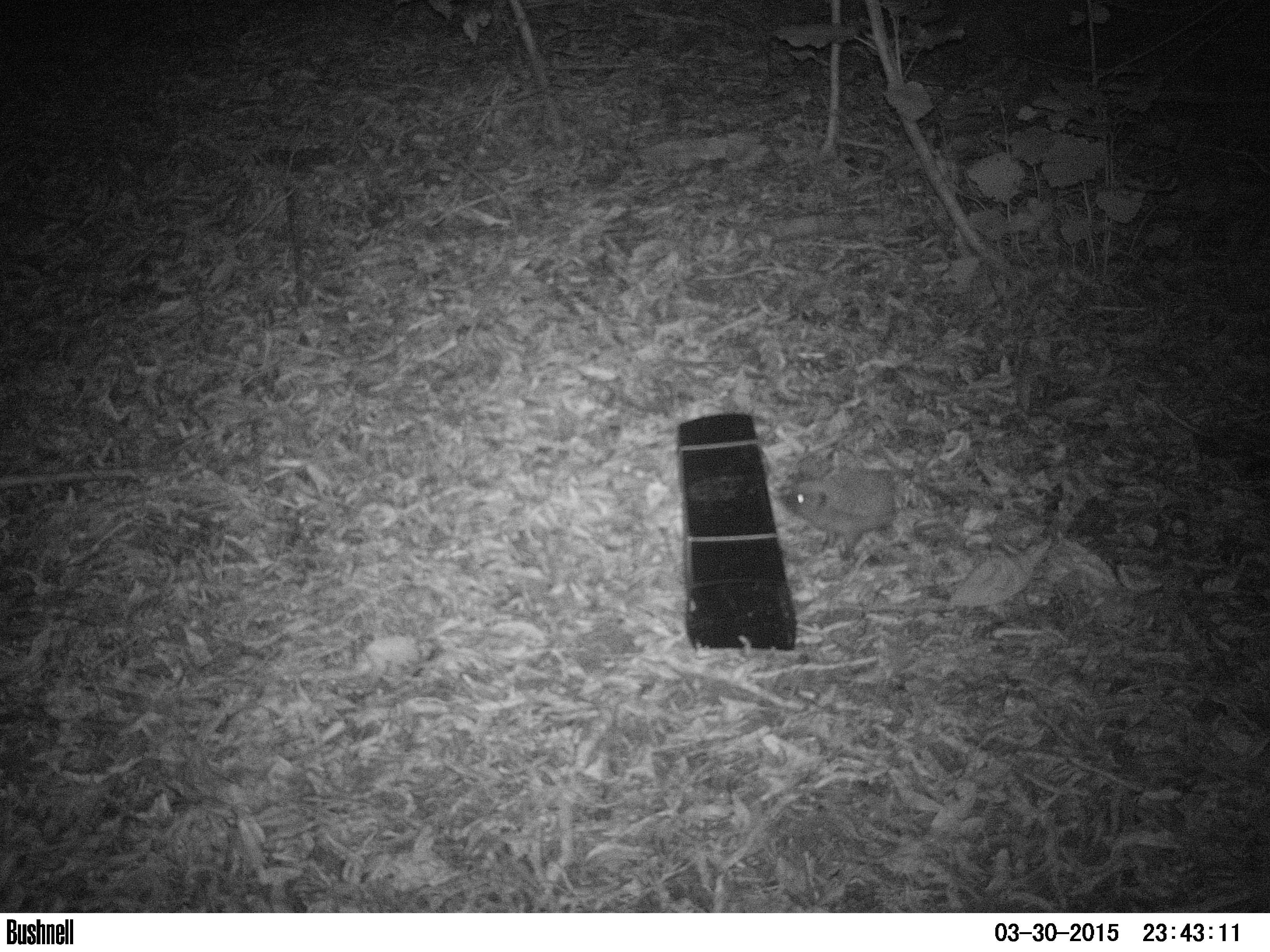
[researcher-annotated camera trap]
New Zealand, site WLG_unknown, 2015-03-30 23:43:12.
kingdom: Animalia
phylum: Chordata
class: Mammalia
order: Eulipotyphla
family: Erinaceidae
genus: Erinaceus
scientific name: Erinaceus europaeus europaeus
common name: european hedgehog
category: hedgehog